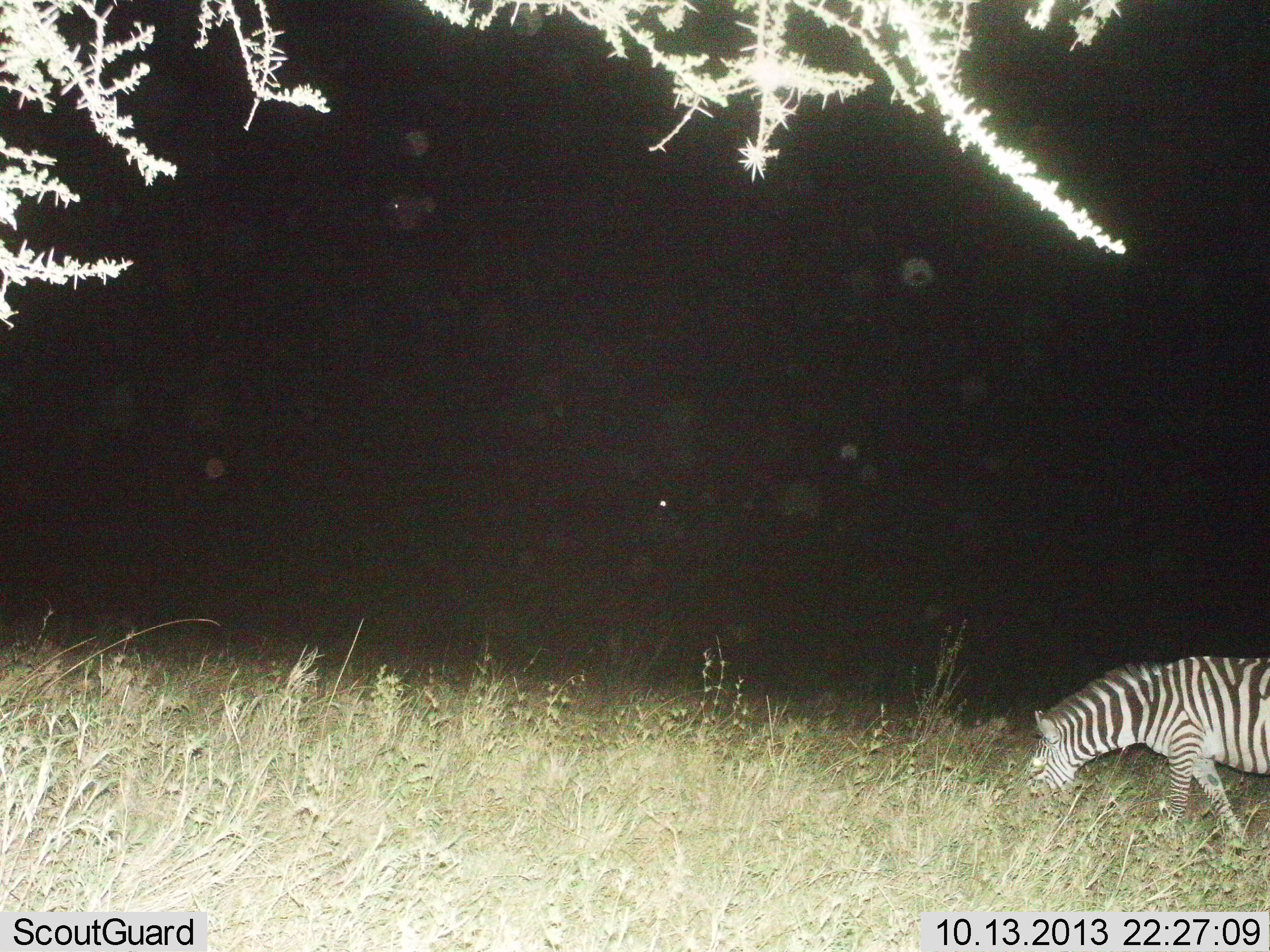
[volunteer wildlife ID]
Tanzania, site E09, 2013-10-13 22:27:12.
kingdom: Animalia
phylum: Chordata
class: Mammalia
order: Perissodactyla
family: Equidae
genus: Equus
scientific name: Equus quagga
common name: plains zebra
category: zebra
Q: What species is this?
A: Zebra (plains zebra) (Equus quagga).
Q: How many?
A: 1.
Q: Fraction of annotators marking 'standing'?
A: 10%.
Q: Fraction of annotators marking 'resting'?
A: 0%.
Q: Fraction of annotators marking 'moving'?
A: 10%.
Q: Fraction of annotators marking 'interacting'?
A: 0%.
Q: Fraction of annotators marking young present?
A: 0%.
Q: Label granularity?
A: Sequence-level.